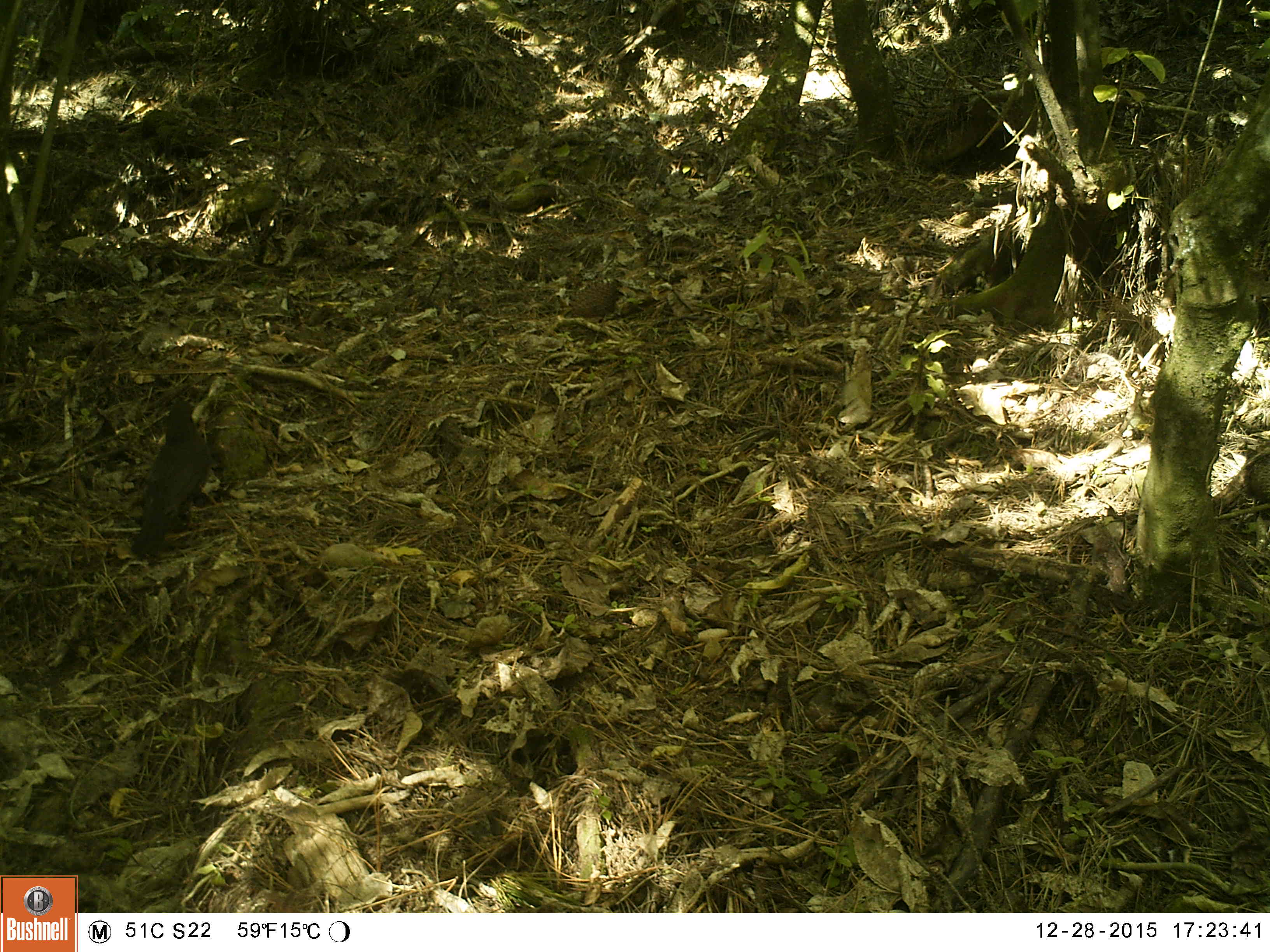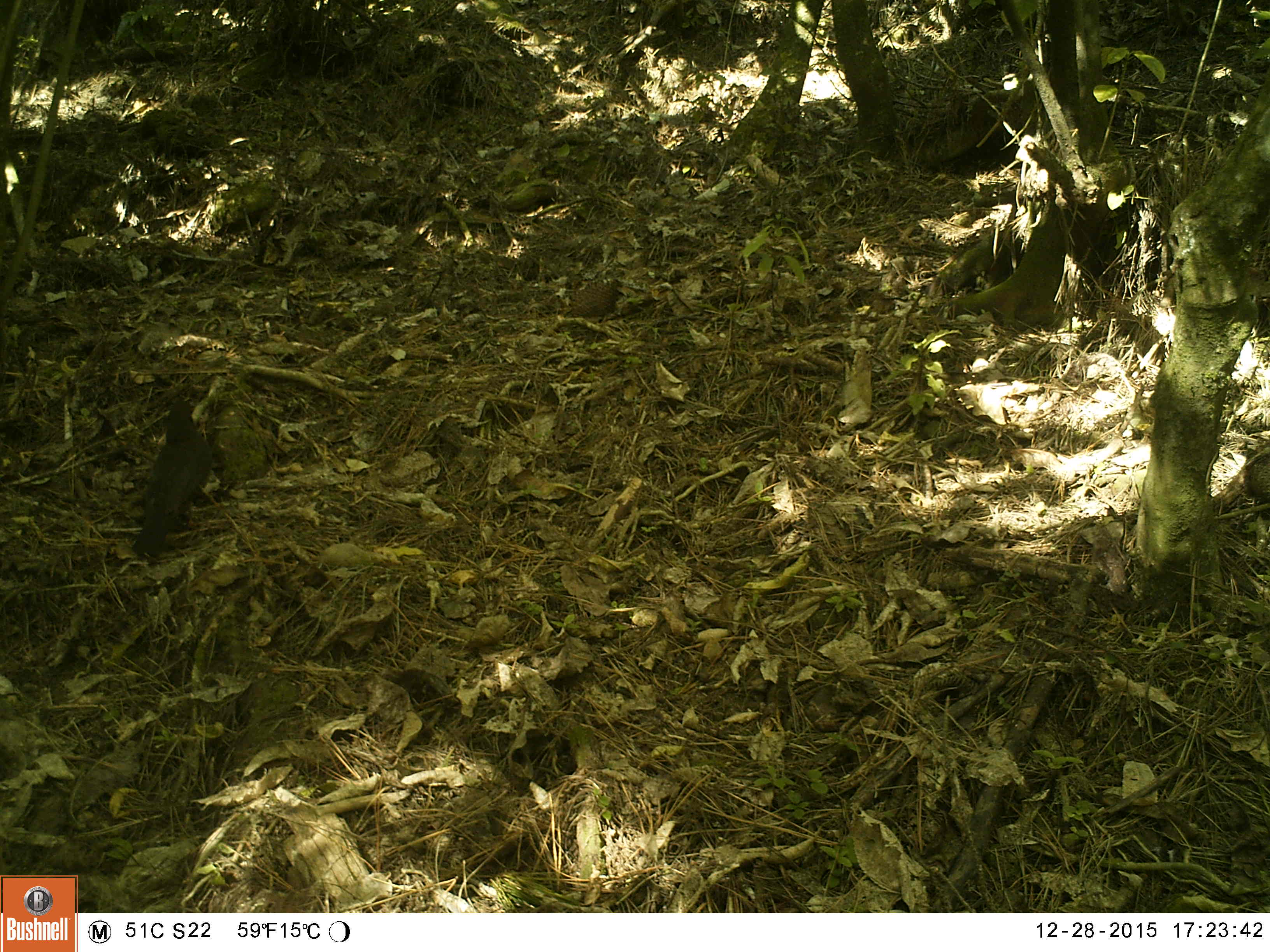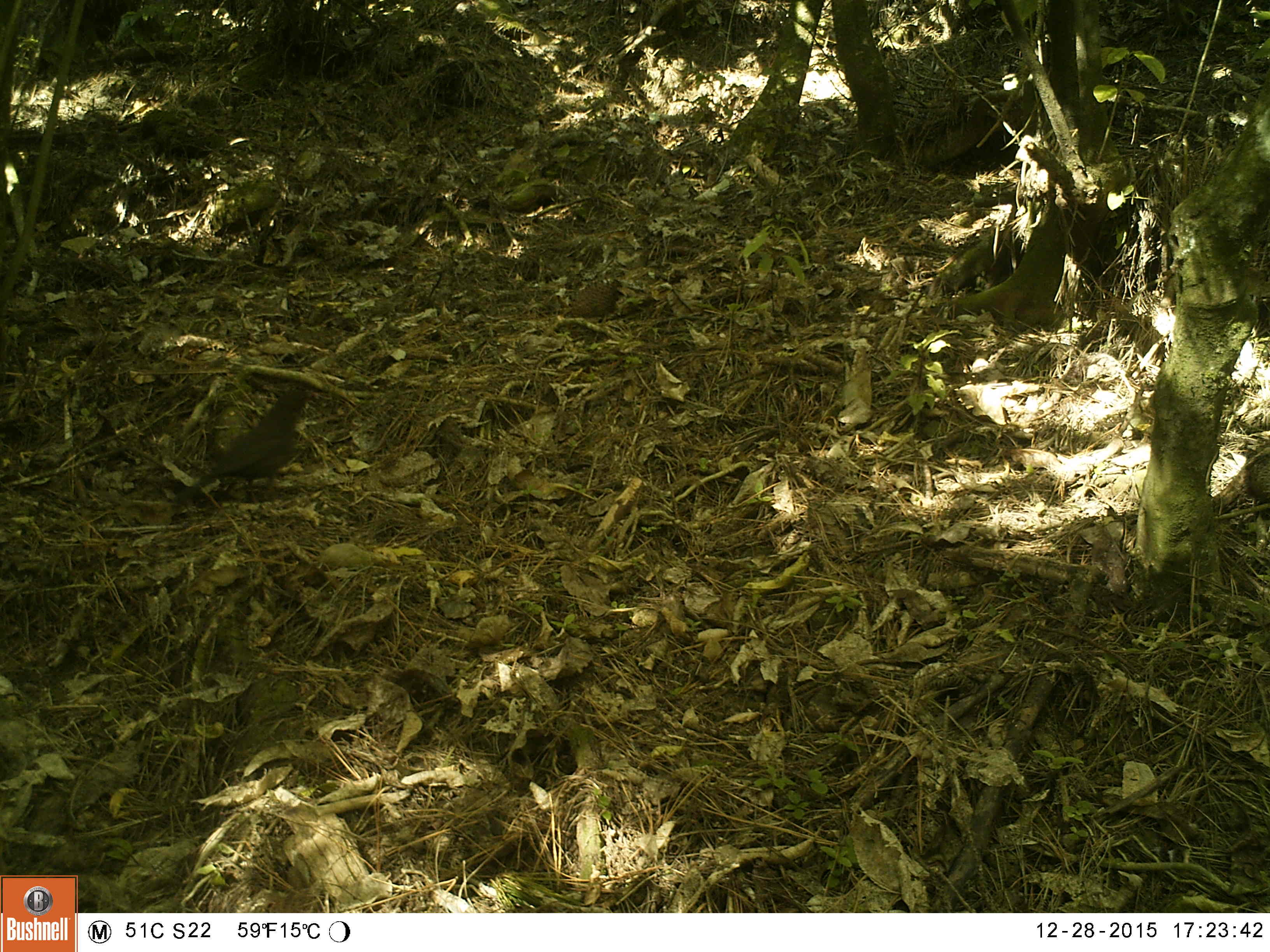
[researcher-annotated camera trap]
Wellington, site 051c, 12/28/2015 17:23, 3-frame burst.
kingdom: Animalia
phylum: Chordata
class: Aves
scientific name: Aves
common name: bird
Bird (Aves).